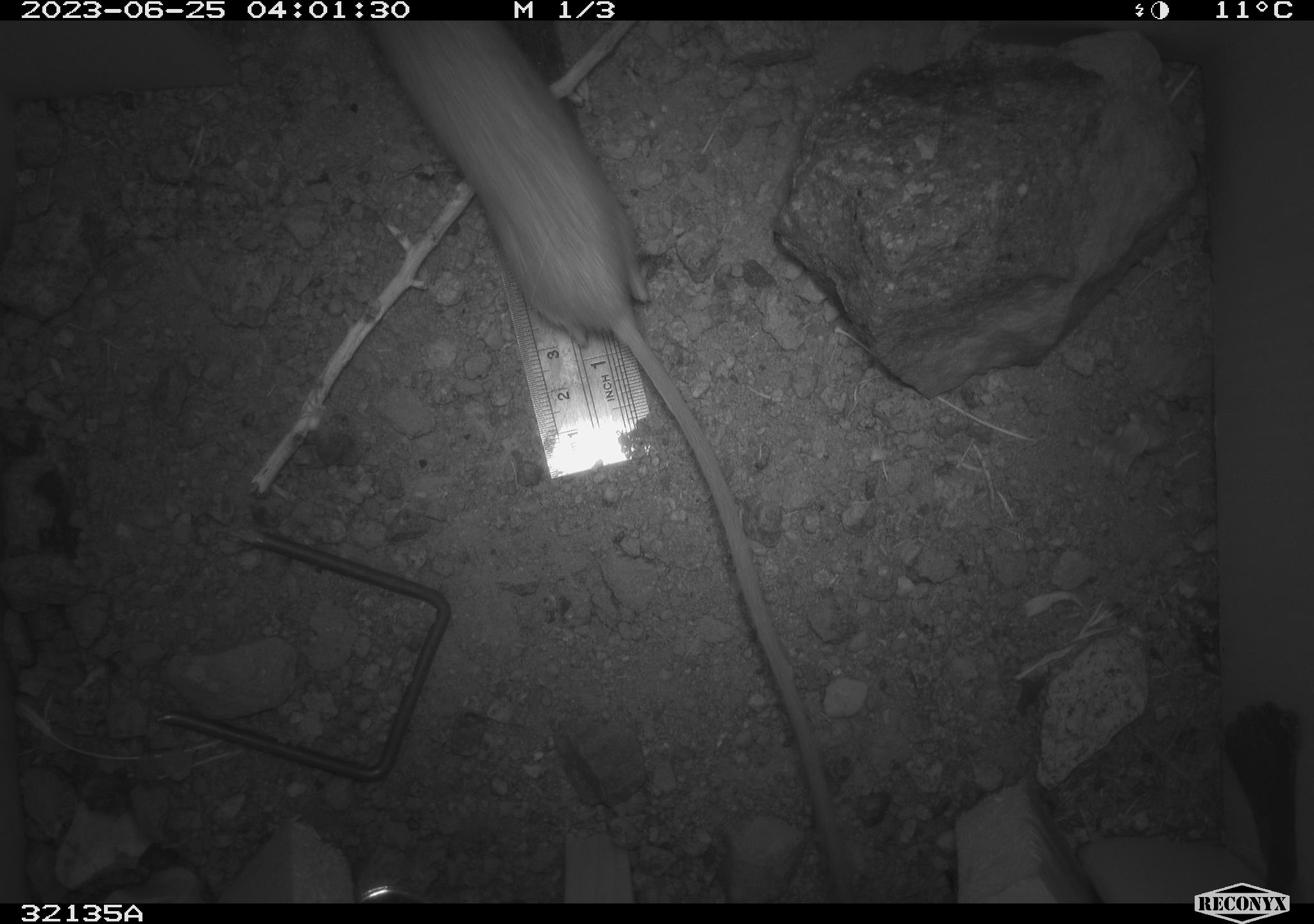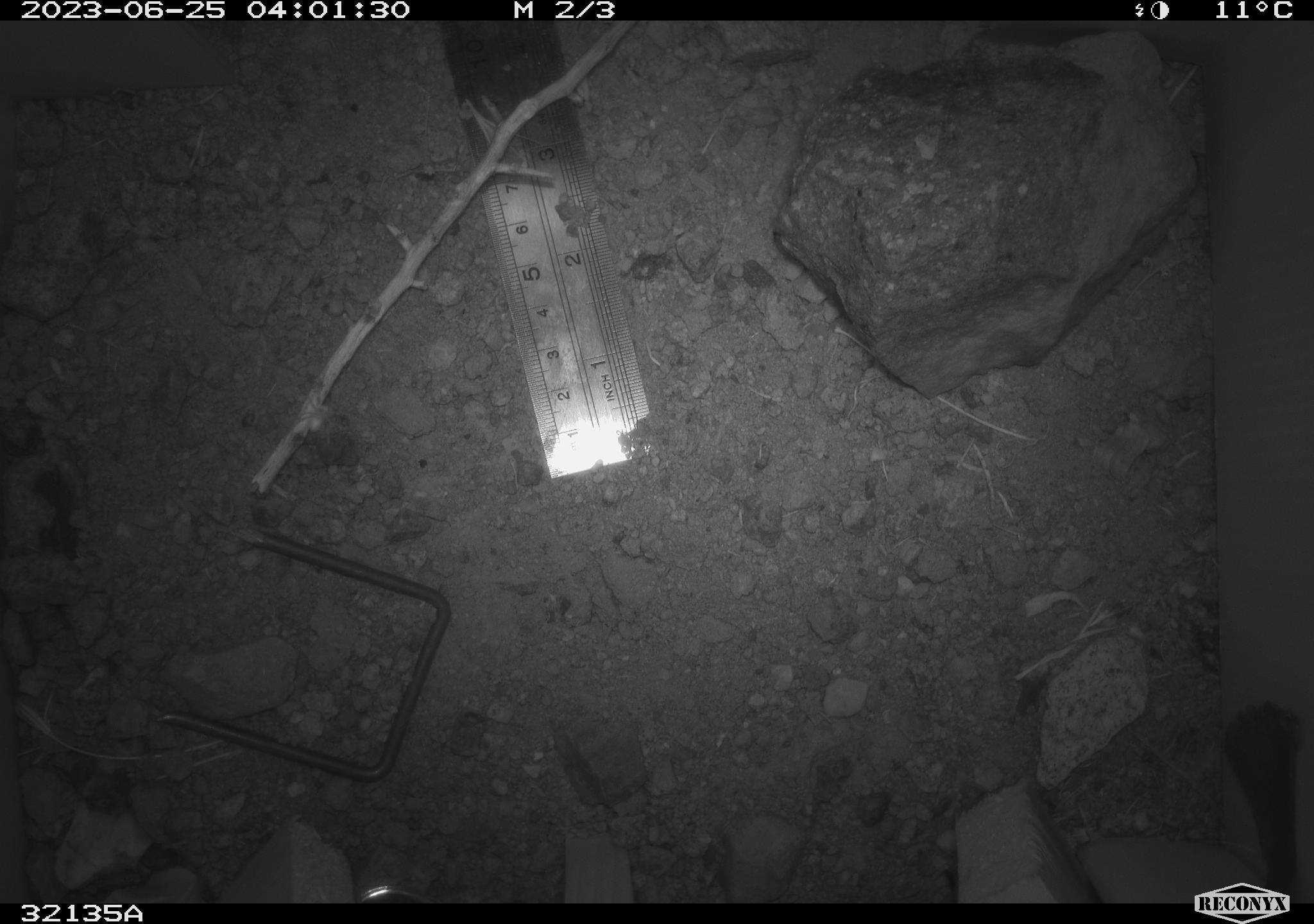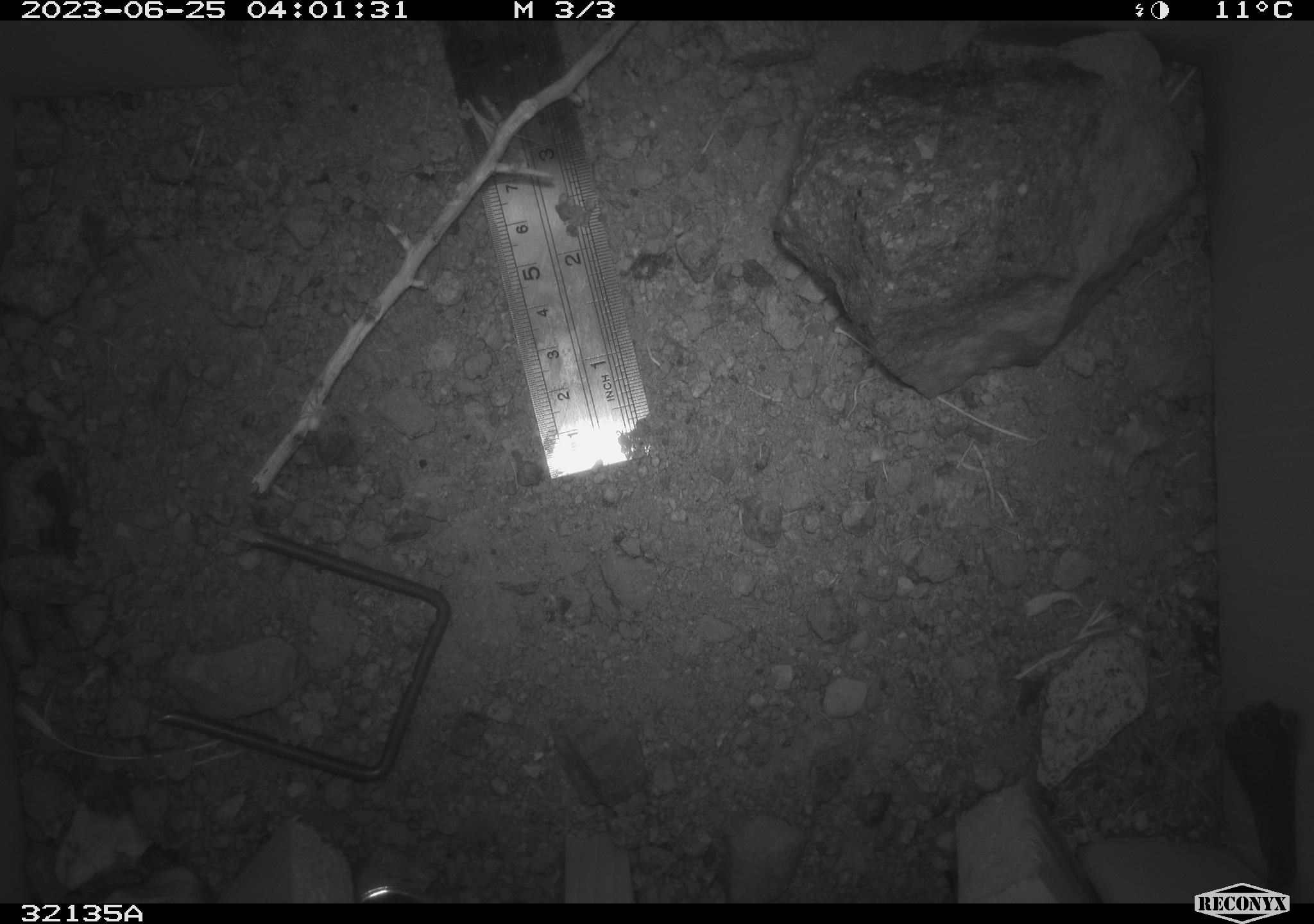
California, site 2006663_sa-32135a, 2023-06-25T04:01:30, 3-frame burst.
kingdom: Animalia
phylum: Chordata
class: Mammalia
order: Rodentia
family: Heteromyidae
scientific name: Heteromyidae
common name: kangaroo rats and pocket mice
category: heteromyidae family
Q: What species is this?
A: Heteromyidae family (kangaroo rats and pocket mice) (Heteromyidae).